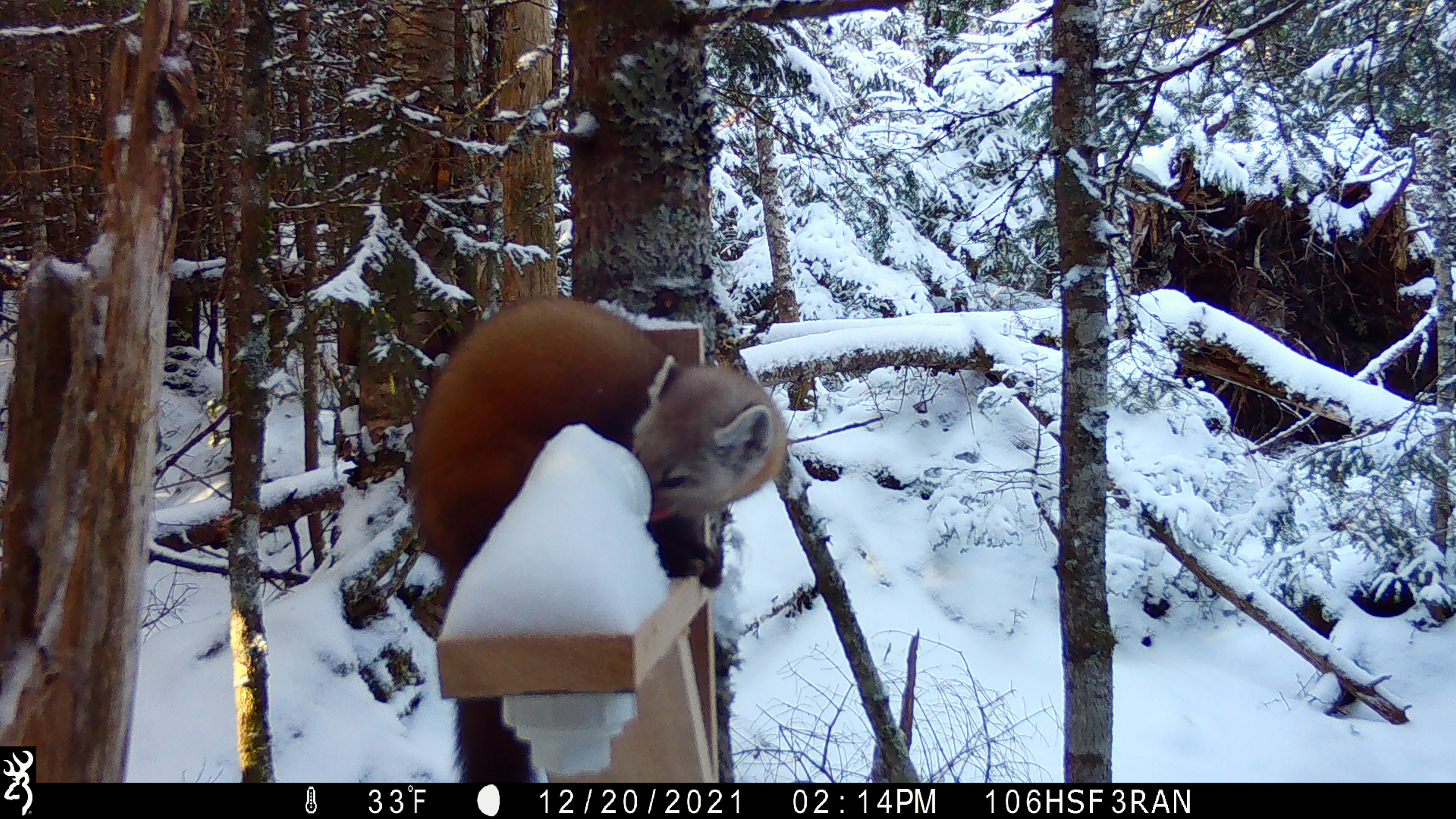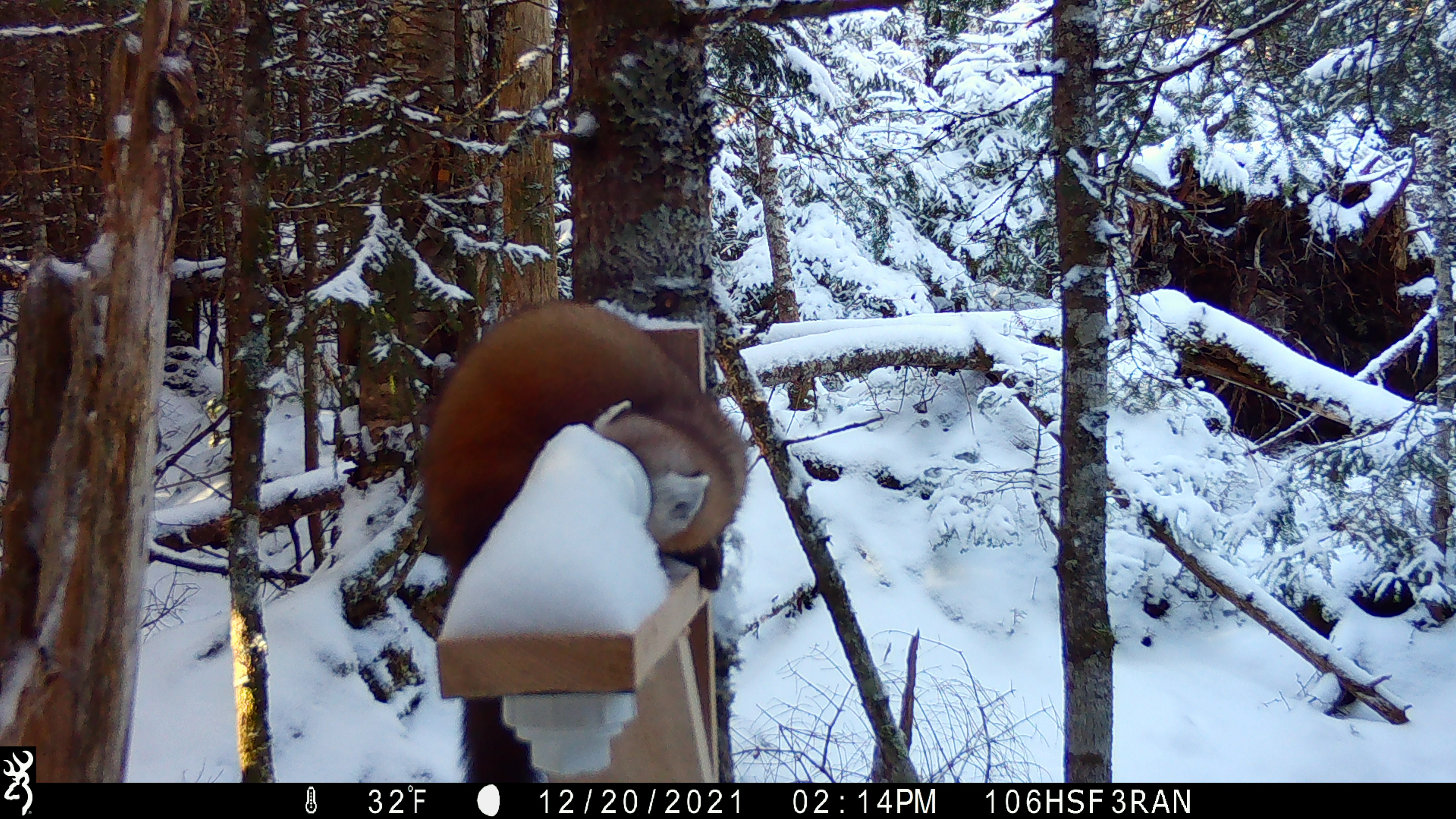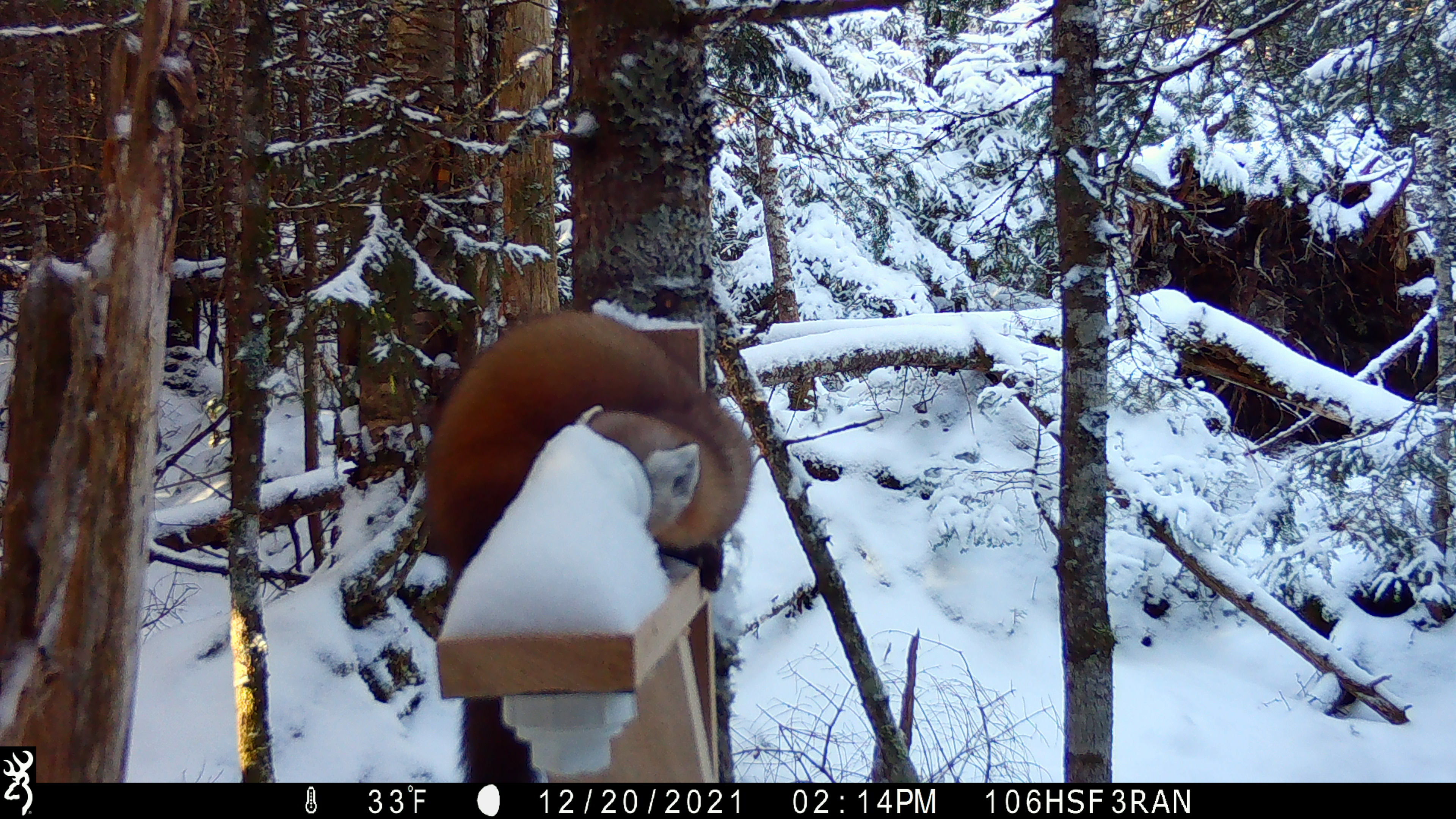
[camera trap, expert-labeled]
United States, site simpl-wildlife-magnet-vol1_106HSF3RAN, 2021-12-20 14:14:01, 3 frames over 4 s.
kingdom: Animalia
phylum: Chordata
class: Mammalia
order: Carnivora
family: Mustelidae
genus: Martes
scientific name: Martes americana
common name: american marten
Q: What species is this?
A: American marten (Martes americana).